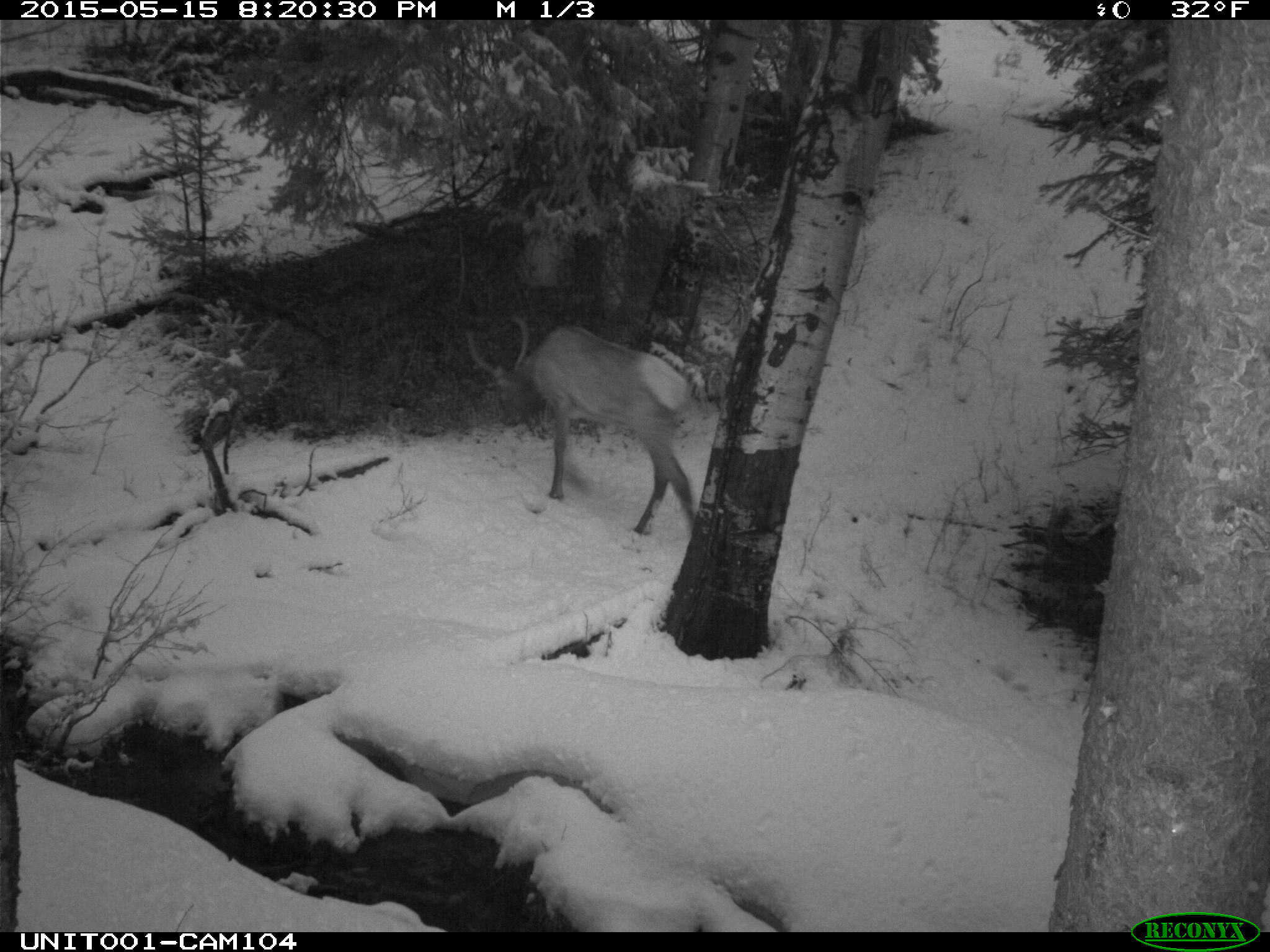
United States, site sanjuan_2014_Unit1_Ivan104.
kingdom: Animalia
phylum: Chordata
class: Mammalia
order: Artiodactyla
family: Cervidae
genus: Cervus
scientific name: Cervus elaphus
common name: red deer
Cervus elaphus (red deer).